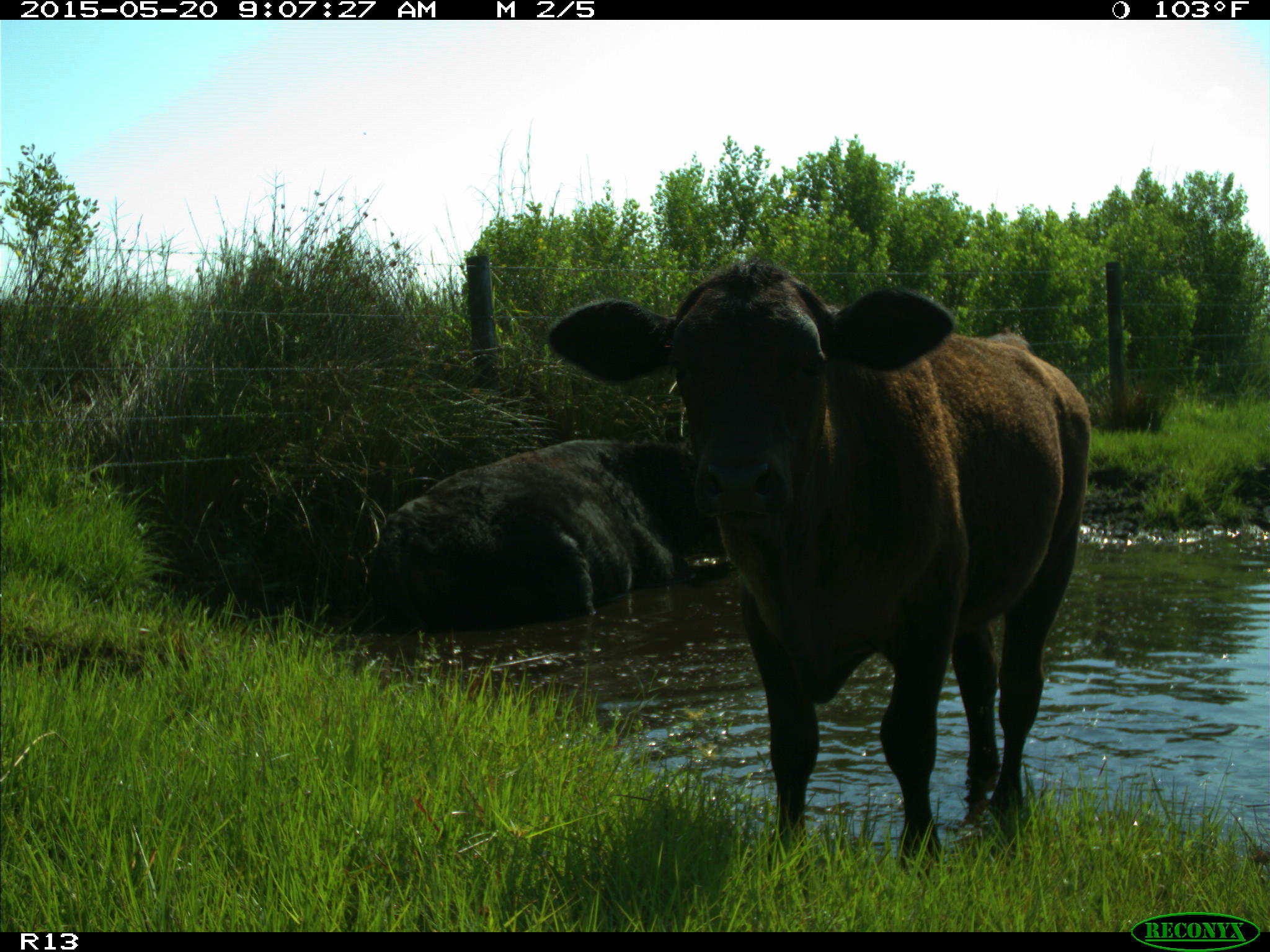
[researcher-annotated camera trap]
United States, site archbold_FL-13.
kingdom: Animalia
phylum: Chordata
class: Mammalia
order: Artiodactyla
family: Bovidae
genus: Bos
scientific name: Bos taurus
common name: domestic cow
Bos taurus (domestic cow).